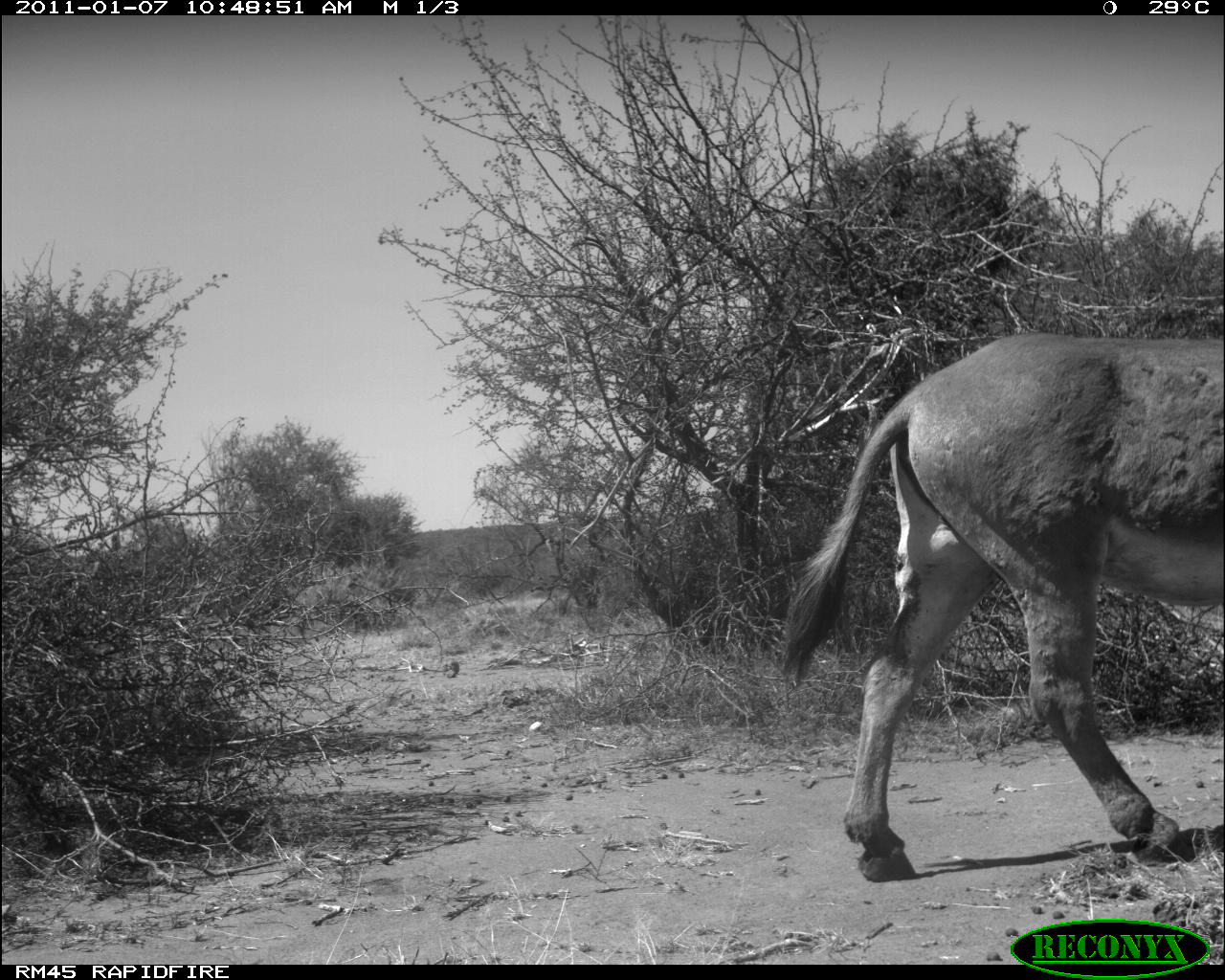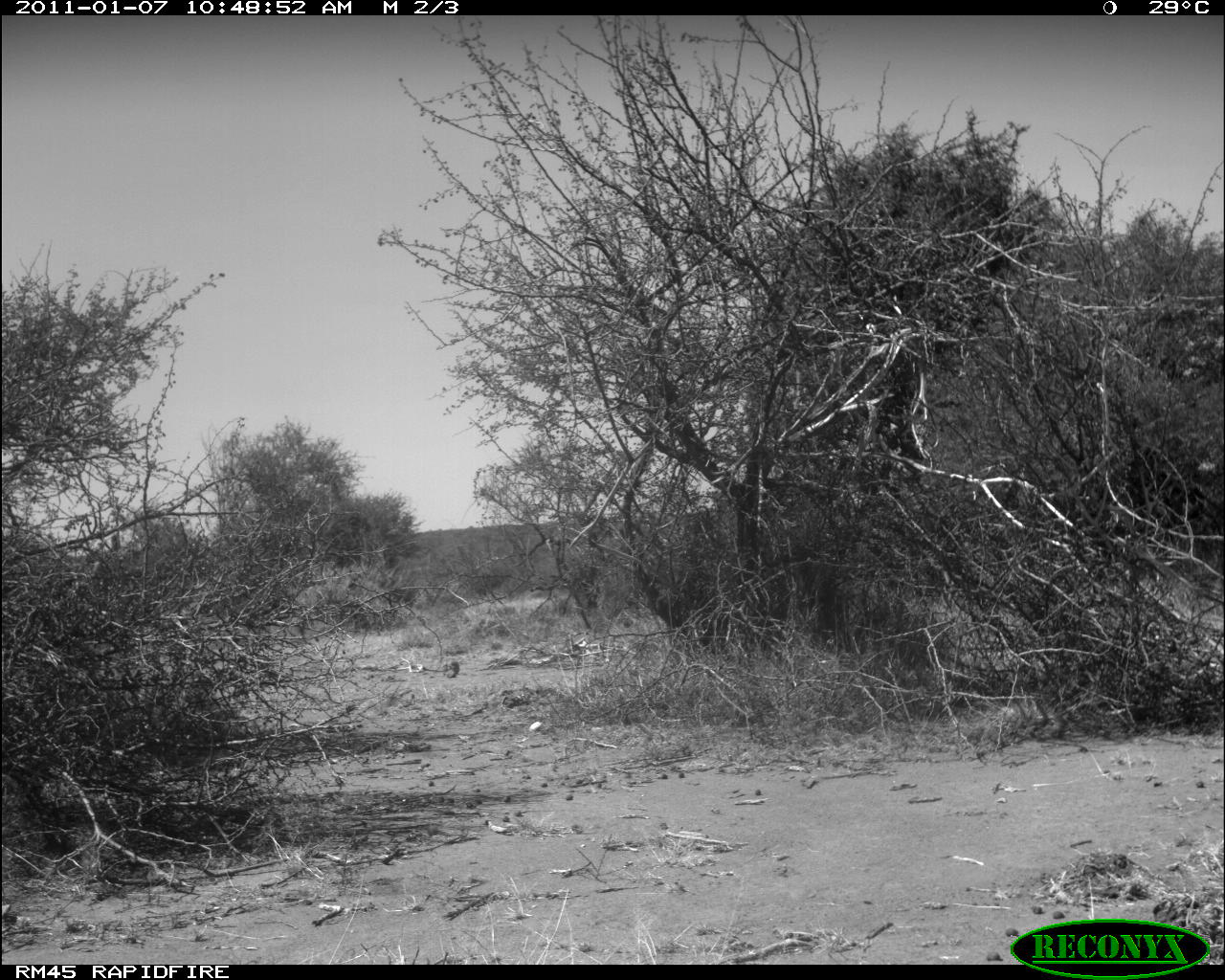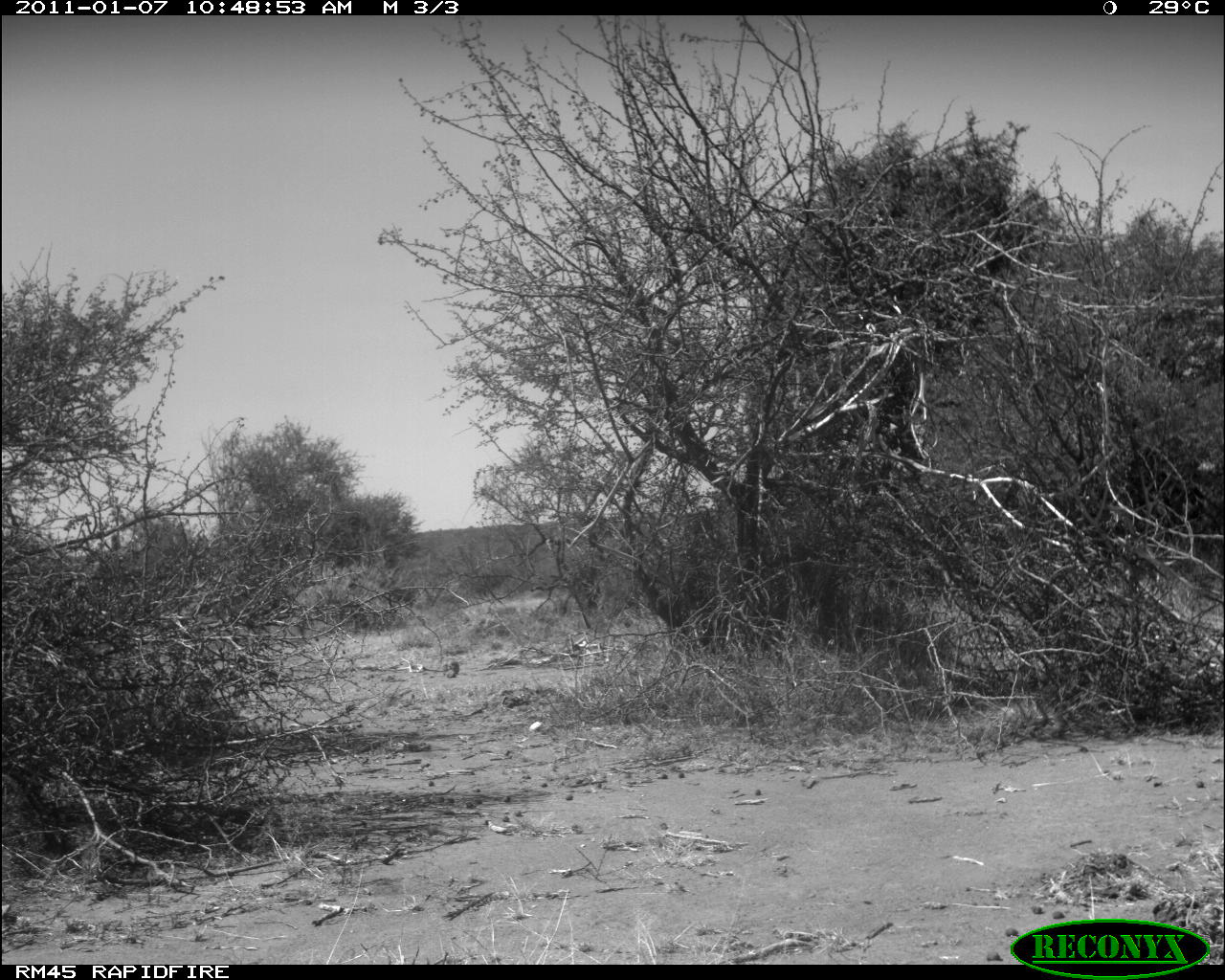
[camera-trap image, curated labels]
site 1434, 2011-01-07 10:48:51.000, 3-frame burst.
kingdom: Animalia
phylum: Chordata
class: Mammalia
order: Perissodactyla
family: Equidae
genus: Equus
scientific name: Equus africanus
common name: african wild ass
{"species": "Equus africanus (african wild ass)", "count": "1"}